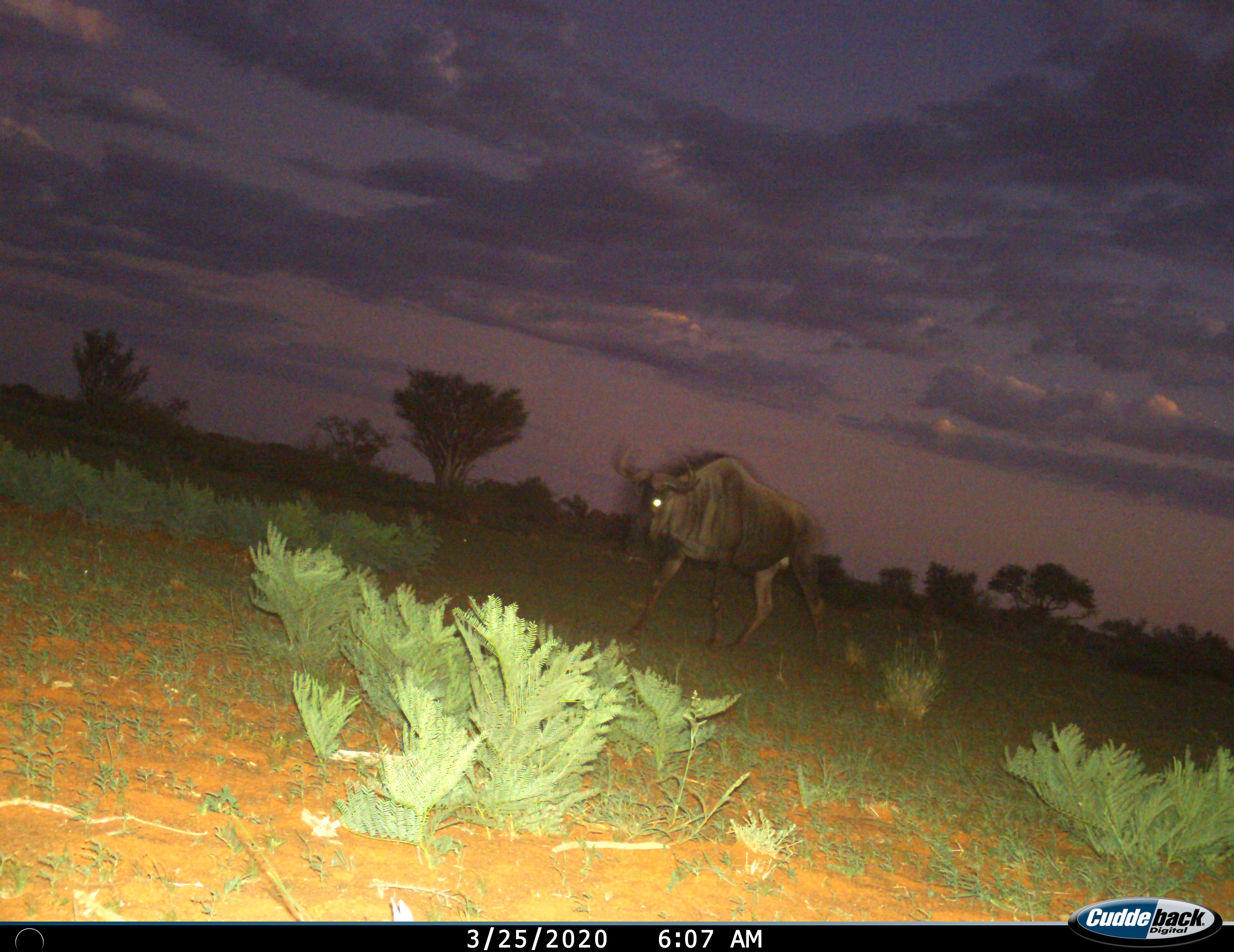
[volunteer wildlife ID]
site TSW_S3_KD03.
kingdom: Animalia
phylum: Chordata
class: Mammalia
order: Artiodactyla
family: Bovidae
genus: Connochaetes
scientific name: Connochaetes taurinus taurinus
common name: blue wildebeest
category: wildebeestblue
Wildebeestblue (blue wildebeest) (Connochaetes taurinus taurinus), count 1. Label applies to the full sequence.